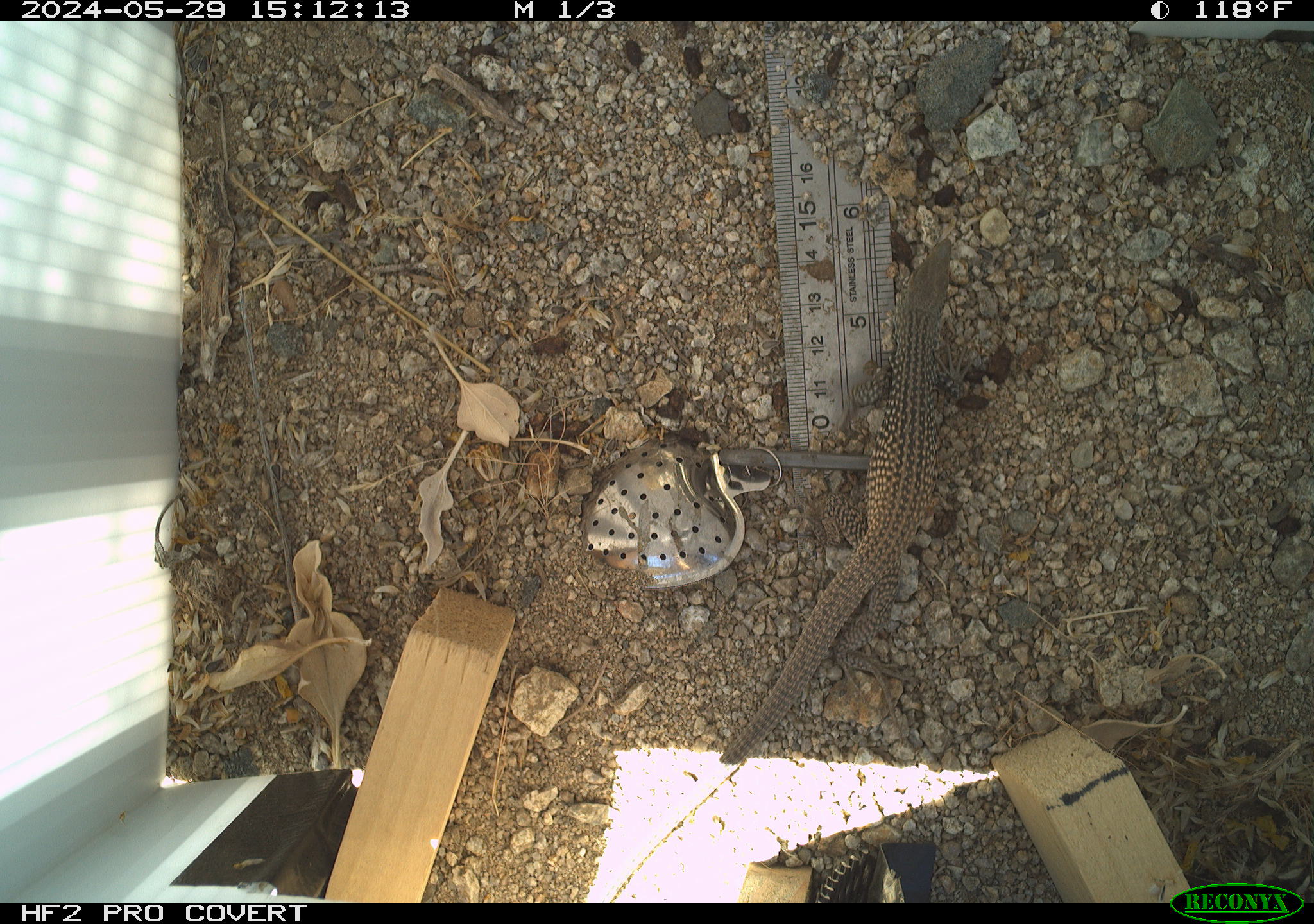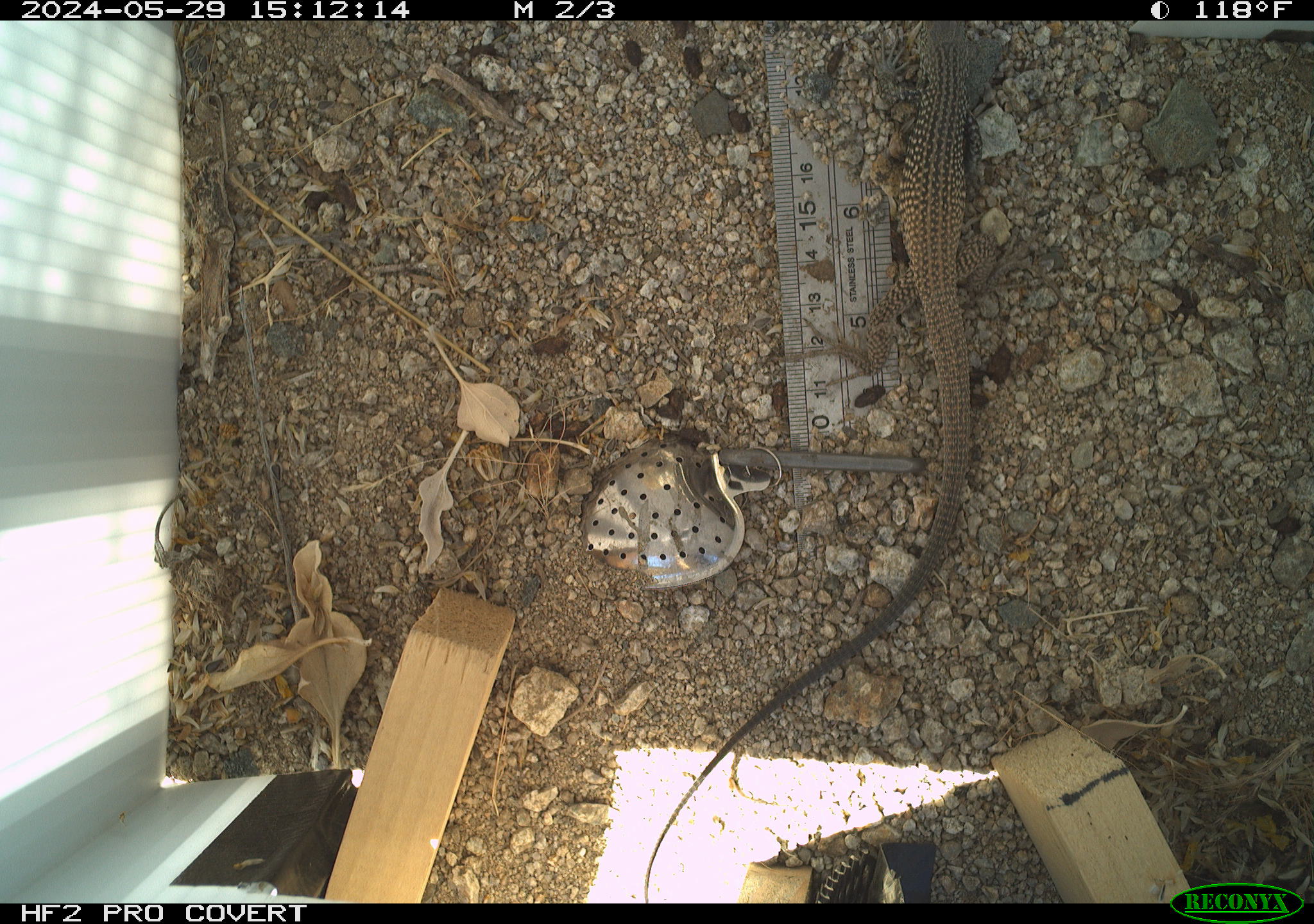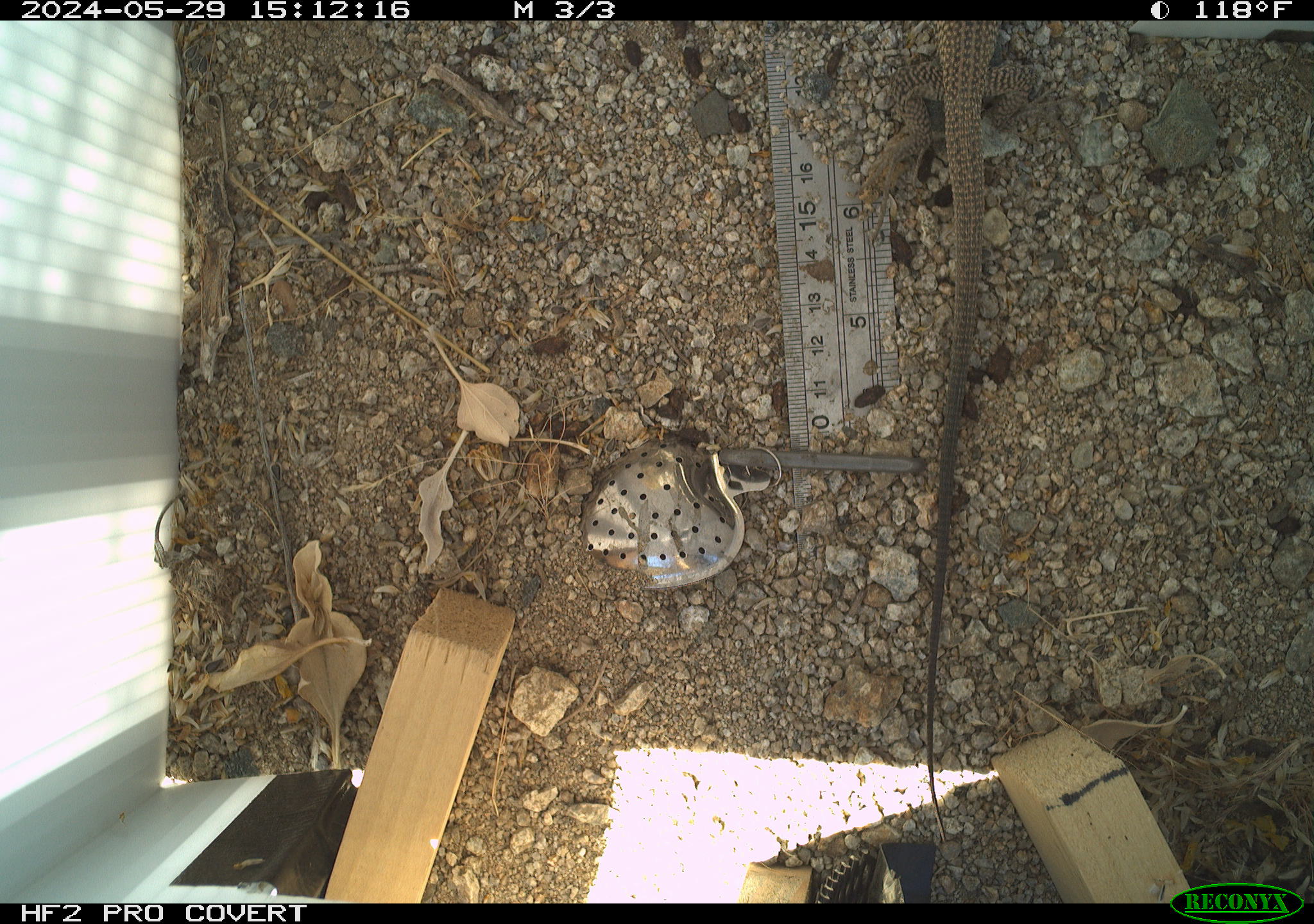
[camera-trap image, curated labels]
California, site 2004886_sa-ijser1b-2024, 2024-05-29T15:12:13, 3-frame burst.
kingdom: Animalia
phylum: Chordata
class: Reptilia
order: Squamata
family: Teiidae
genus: Aspidoscelis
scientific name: Aspidoscelis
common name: whiptail lizards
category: aspidoscelis species